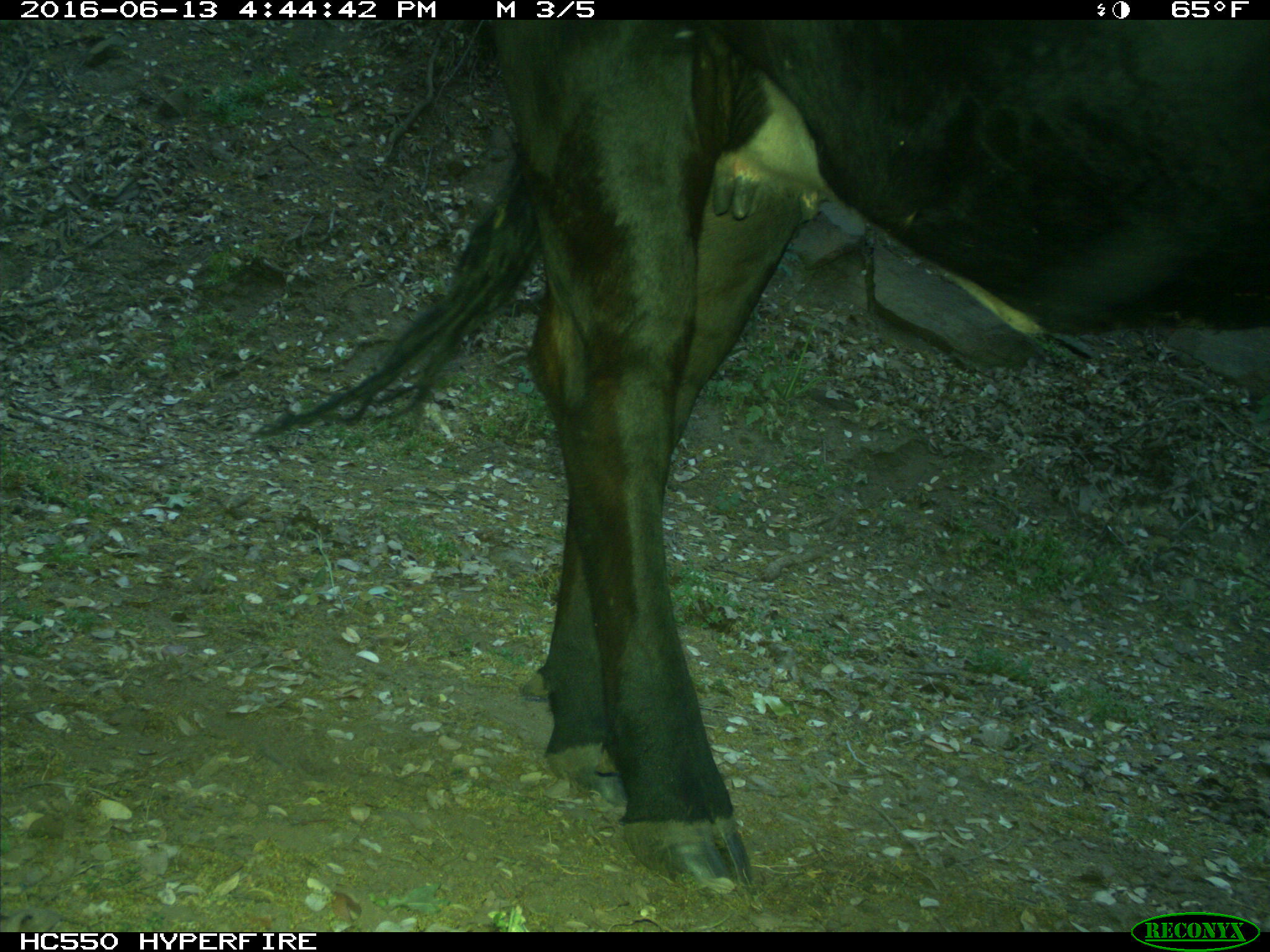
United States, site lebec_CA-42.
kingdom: Animalia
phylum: Chordata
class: Mammalia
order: Artiodactyla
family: Bovidae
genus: Bos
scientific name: Bos taurus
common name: domestic cow